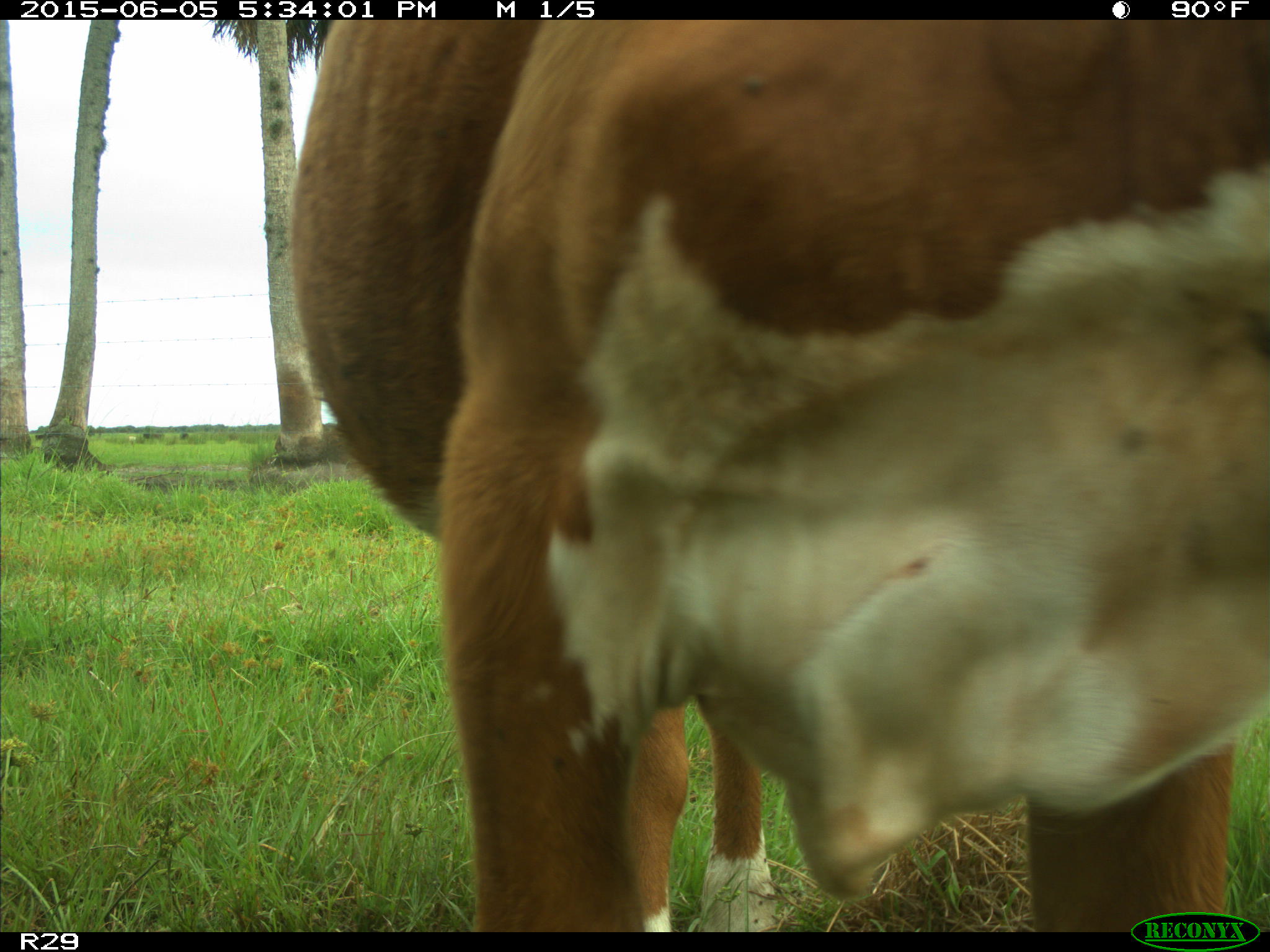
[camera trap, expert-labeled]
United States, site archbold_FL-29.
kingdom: Animalia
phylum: Chordata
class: Mammalia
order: Artiodactyla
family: Bovidae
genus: Bos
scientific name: Bos taurus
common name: domestic cow